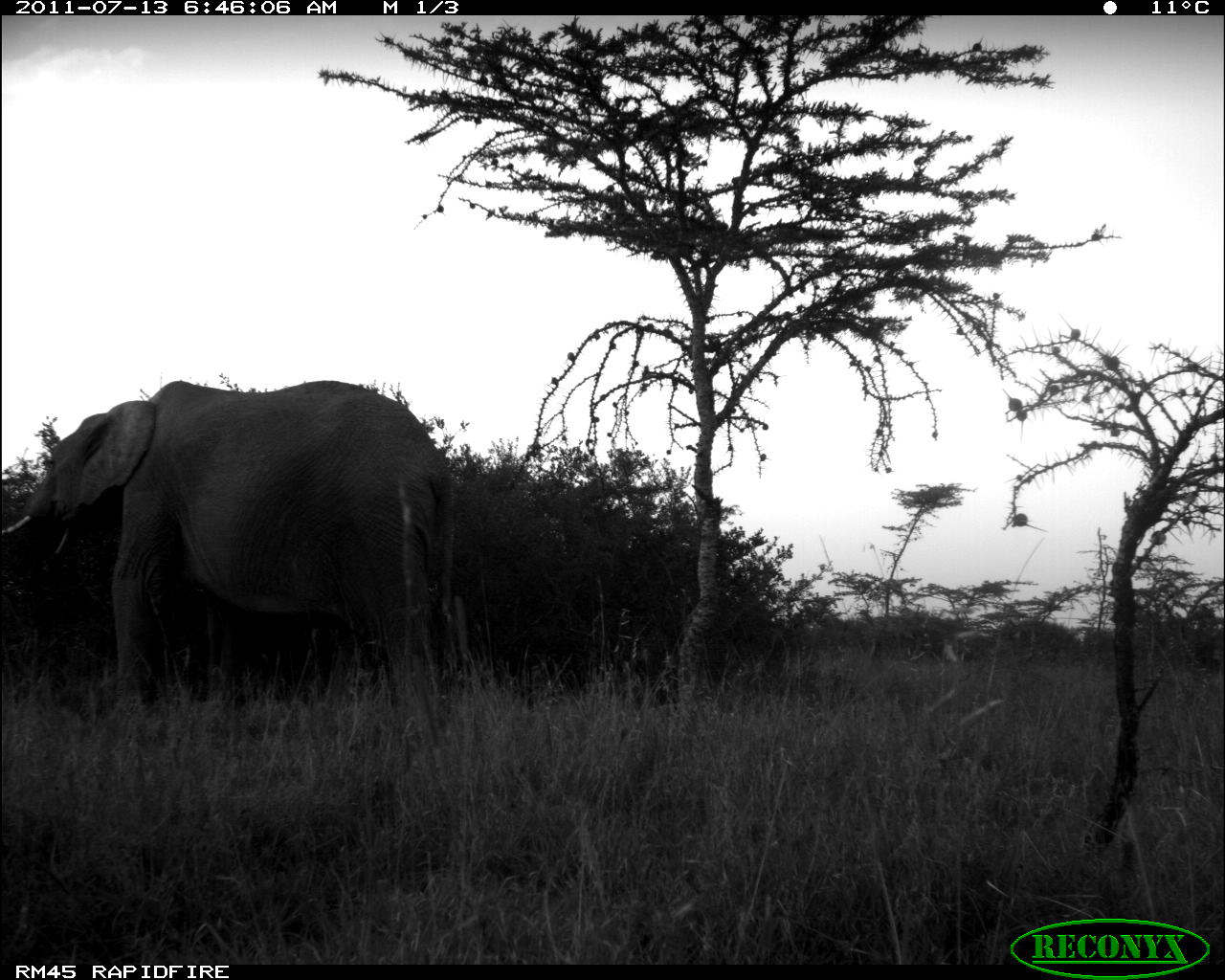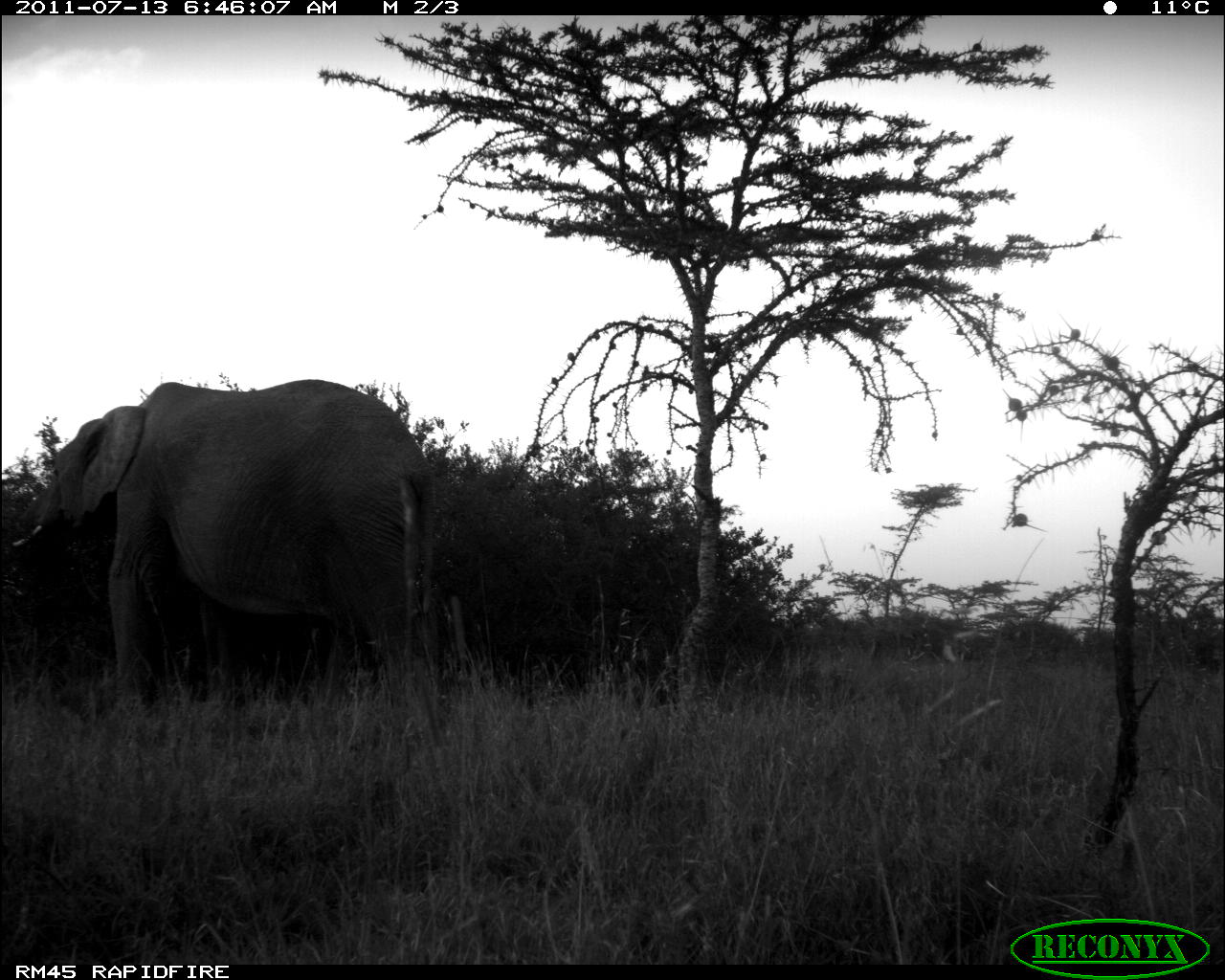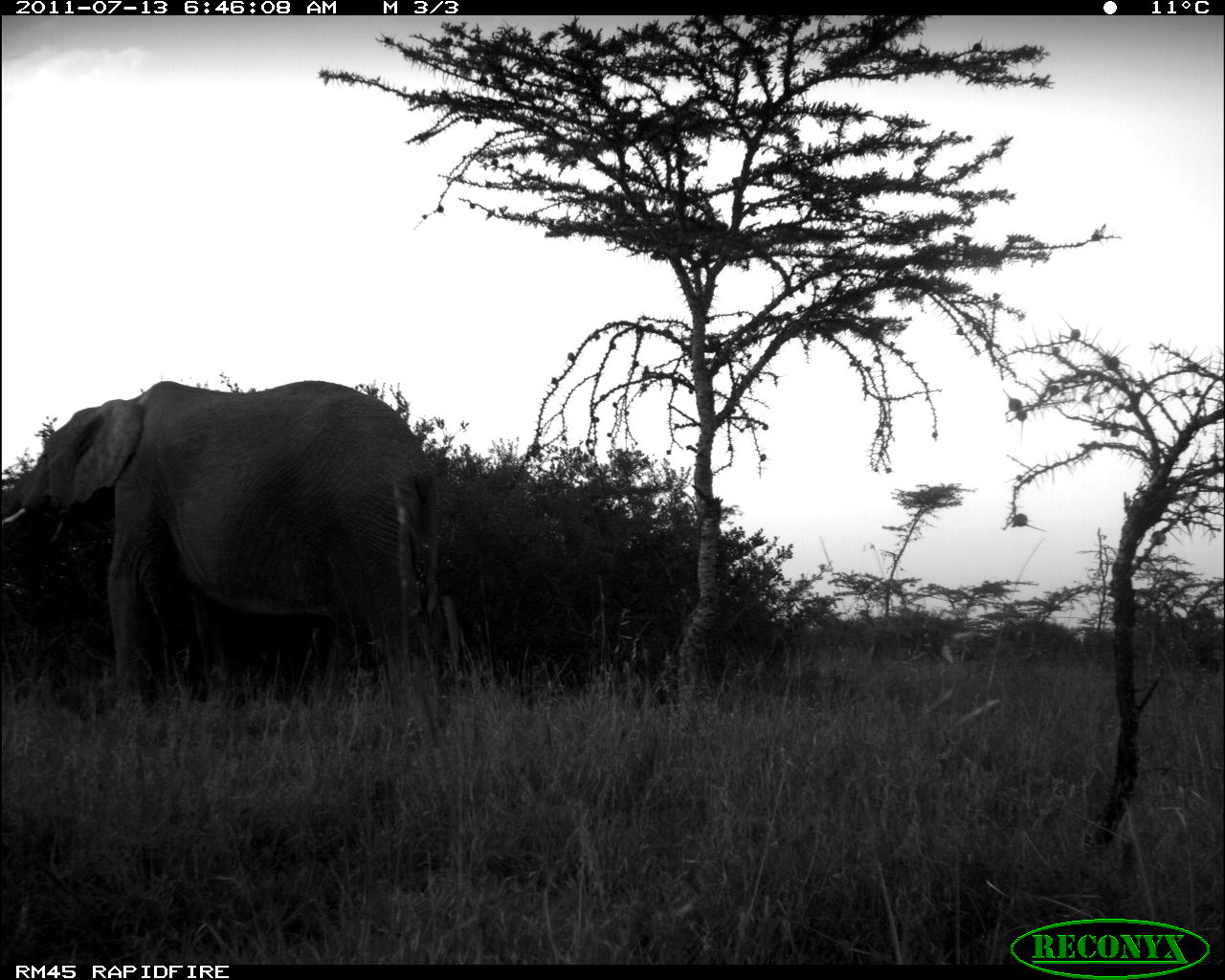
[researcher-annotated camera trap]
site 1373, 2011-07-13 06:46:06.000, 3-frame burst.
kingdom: Animalia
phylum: Chordata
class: Mammalia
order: Proboscidea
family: Elephantidae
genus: Loxodonta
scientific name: Loxodonta africana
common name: african bush elephant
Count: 1.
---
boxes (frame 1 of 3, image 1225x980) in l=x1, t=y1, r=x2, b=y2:
loxodonta africana: l=0, t=376, r=477, b=724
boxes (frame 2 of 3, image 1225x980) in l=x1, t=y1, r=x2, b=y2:
loxodonta africana: l=0, t=374, r=442, b=717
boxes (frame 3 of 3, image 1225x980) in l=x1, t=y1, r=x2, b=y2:
loxodonta africana: l=0, t=377, r=442, b=708